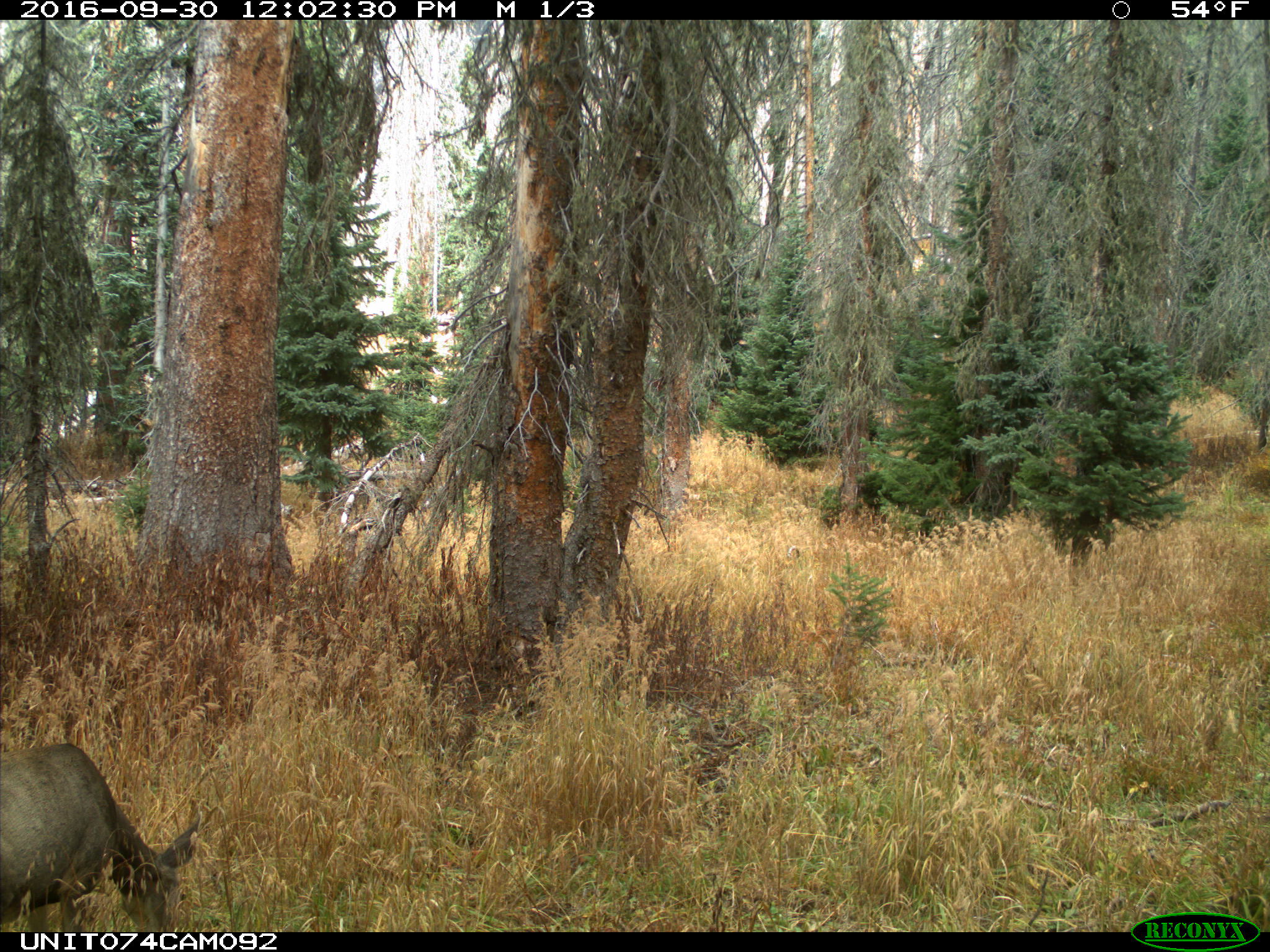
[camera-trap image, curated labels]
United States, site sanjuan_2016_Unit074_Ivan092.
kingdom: Animalia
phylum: Chordata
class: Mammalia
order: Artiodactyla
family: Cervidae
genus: Odocoileus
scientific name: Odocoileus hemionus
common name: mule deer